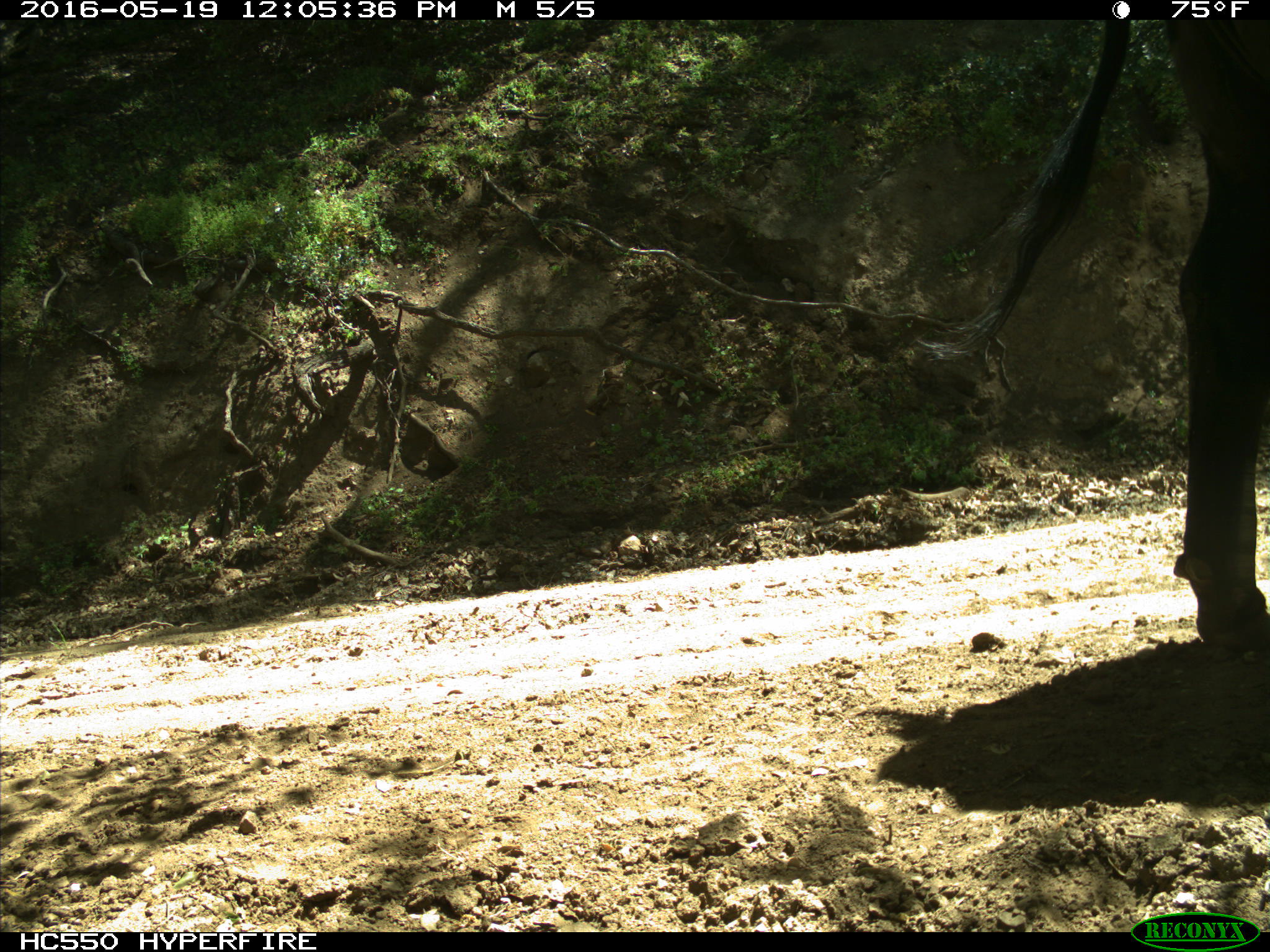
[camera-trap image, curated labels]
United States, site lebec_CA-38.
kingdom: Animalia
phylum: Chordata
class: Mammalia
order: Artiodactyla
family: Bovidae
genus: Bos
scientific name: Bos taurus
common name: domestic cow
Bos taurus (domestic cow).